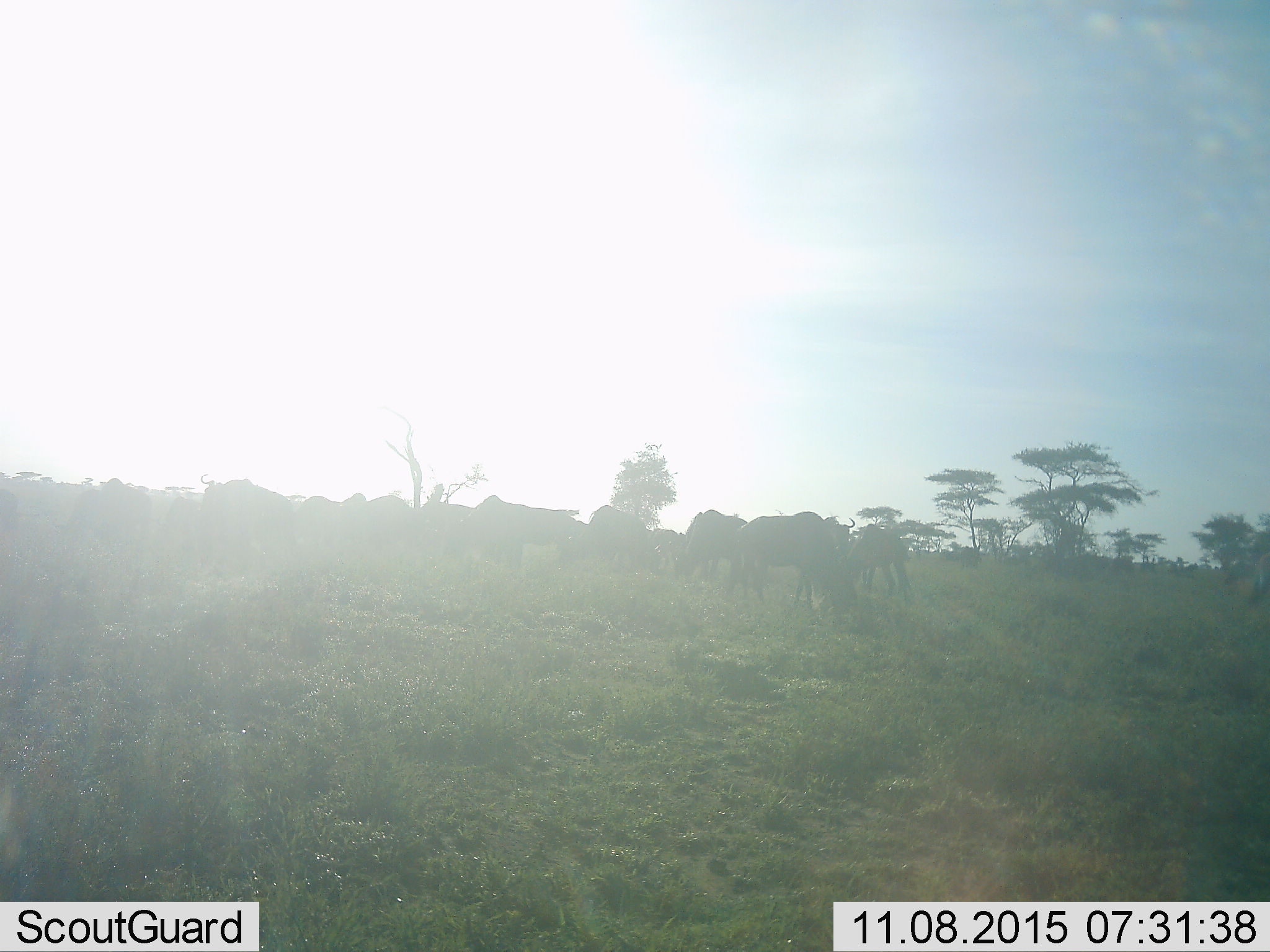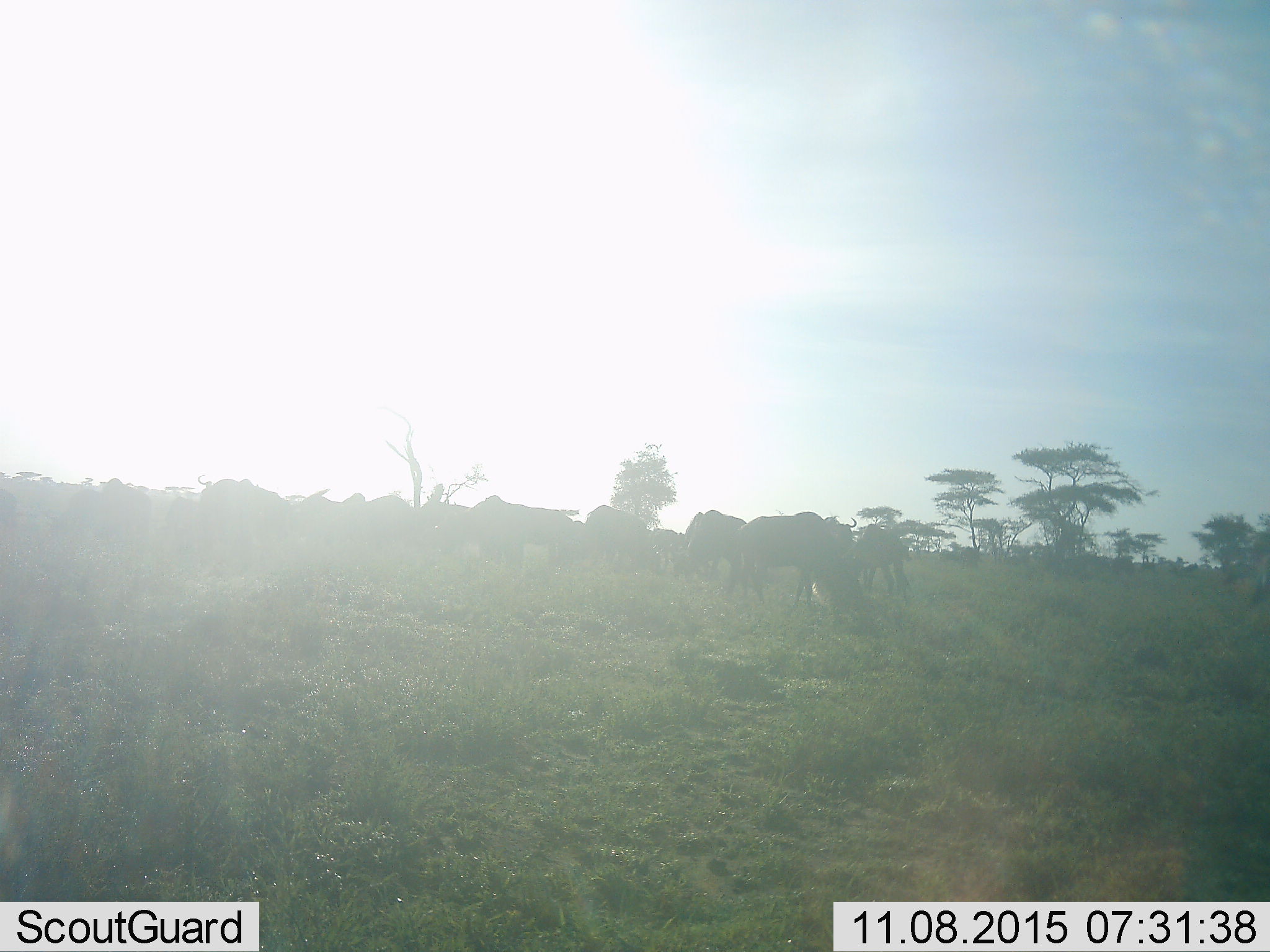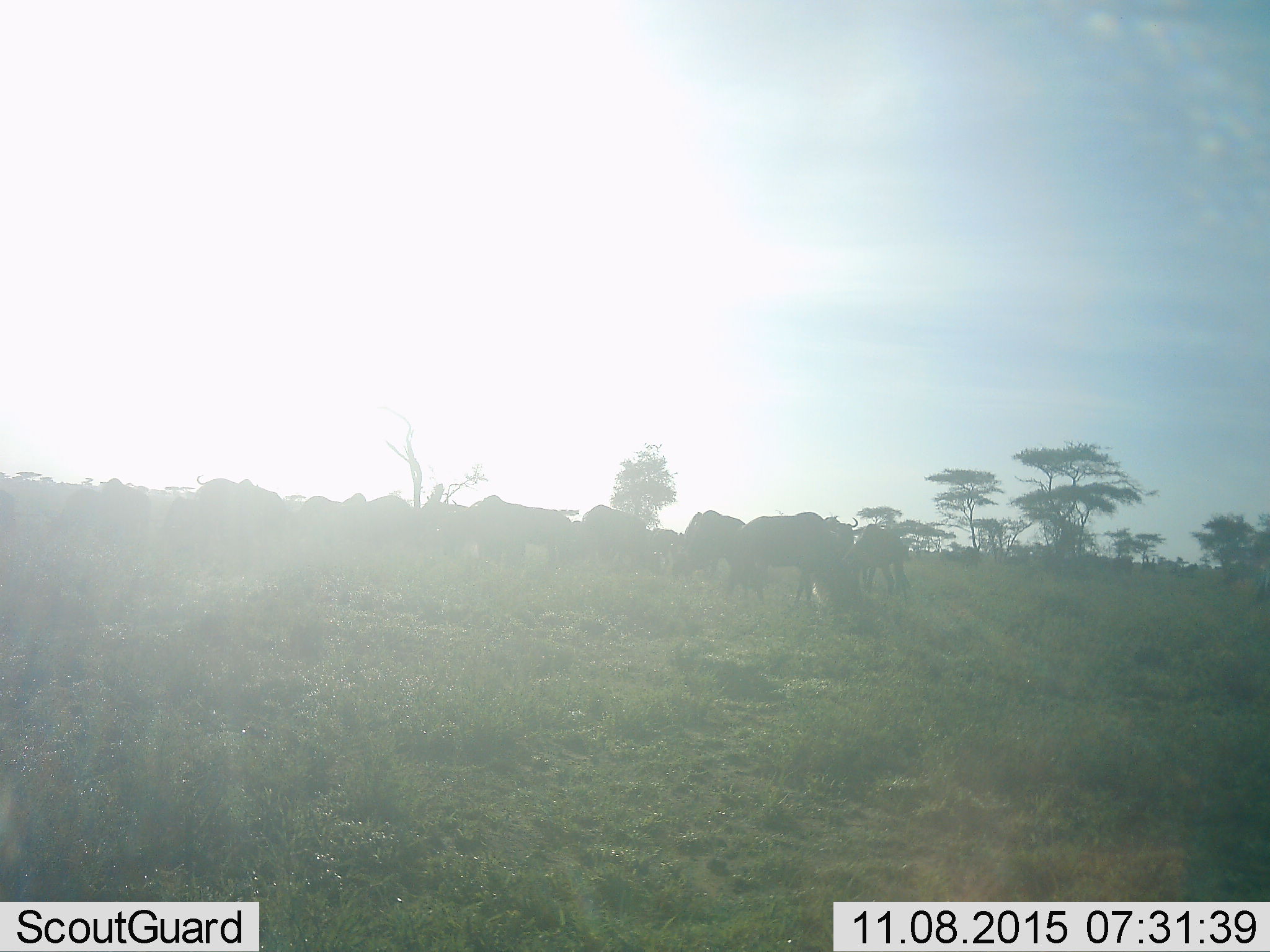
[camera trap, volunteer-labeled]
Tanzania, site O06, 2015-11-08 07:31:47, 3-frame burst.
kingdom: Animalia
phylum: Chordata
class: Mammalia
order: Artiodactyla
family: Bovidae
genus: Connochaetes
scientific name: Connochaetes taurinus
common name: blue wildebeest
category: wildebeest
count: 11-50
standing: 78%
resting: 0%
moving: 44%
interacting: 0%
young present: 0%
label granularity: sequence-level